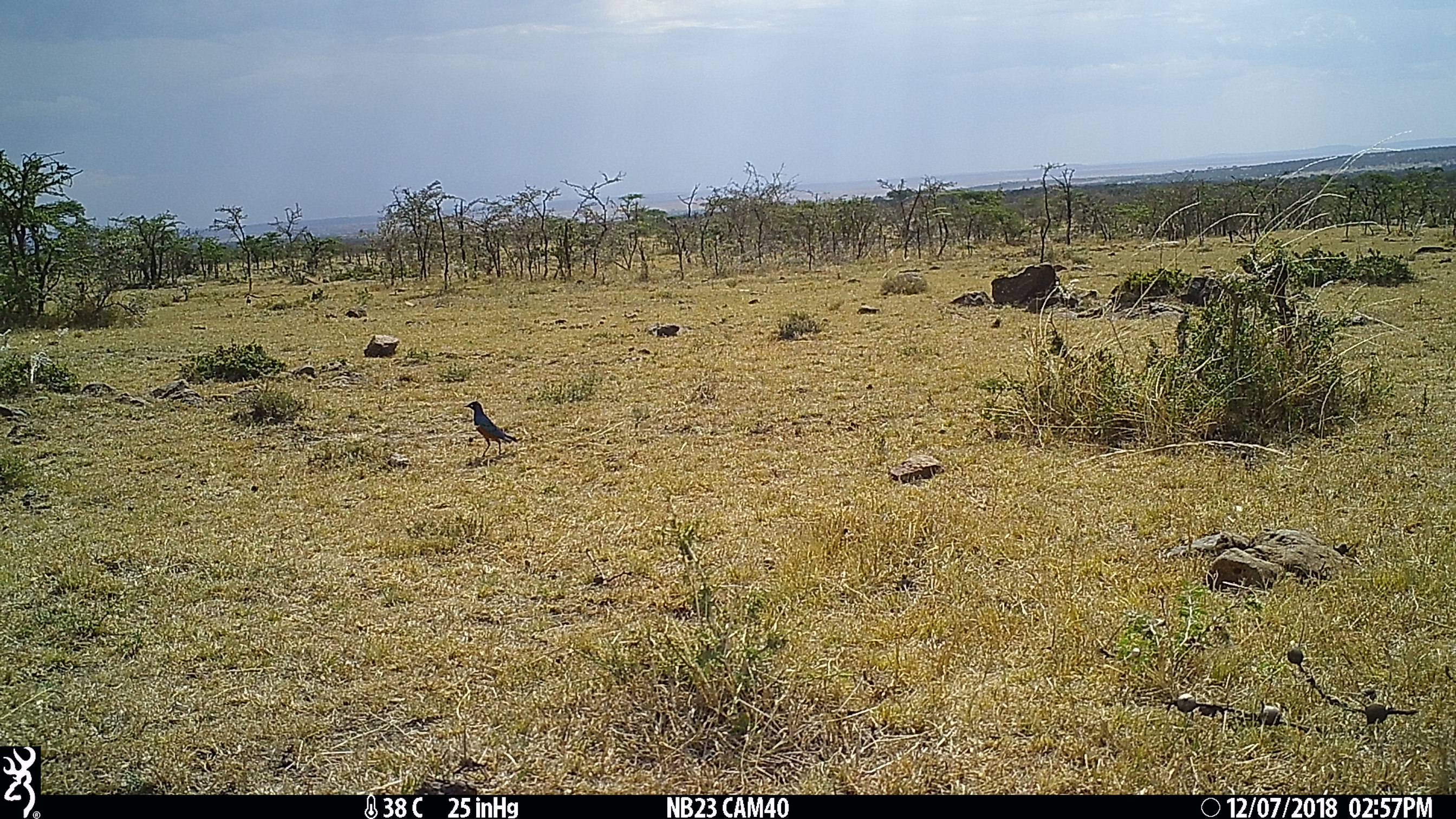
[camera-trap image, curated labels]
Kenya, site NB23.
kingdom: Animalia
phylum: Chordata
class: Aves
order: Passeriformes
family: Sturnidae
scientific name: Sturnidae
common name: starling